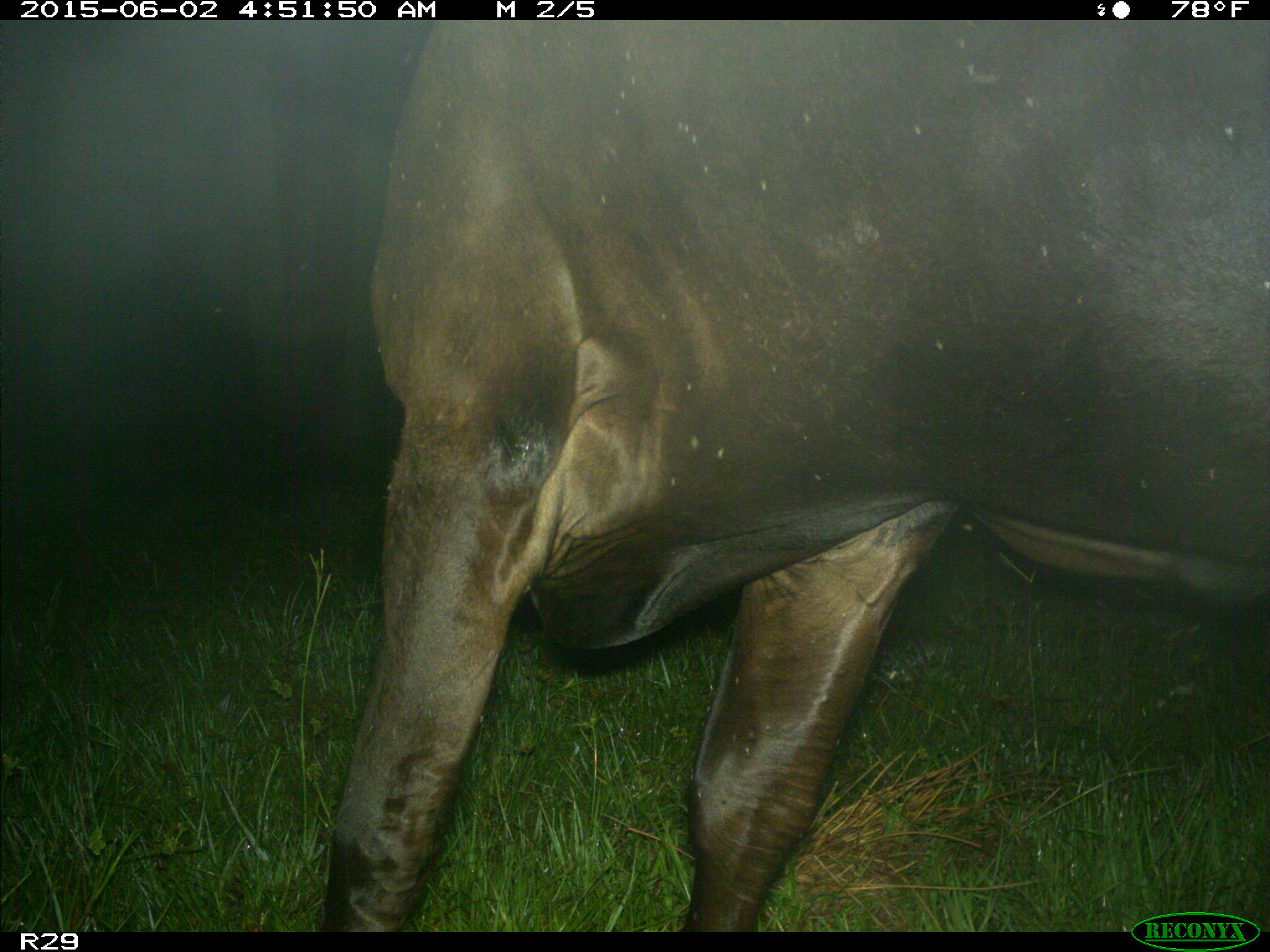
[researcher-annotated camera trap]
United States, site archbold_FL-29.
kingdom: Animalia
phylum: Chordata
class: Mammalia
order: Artiodactyla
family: Bovidae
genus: Bos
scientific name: Bos taurus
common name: domestic cow